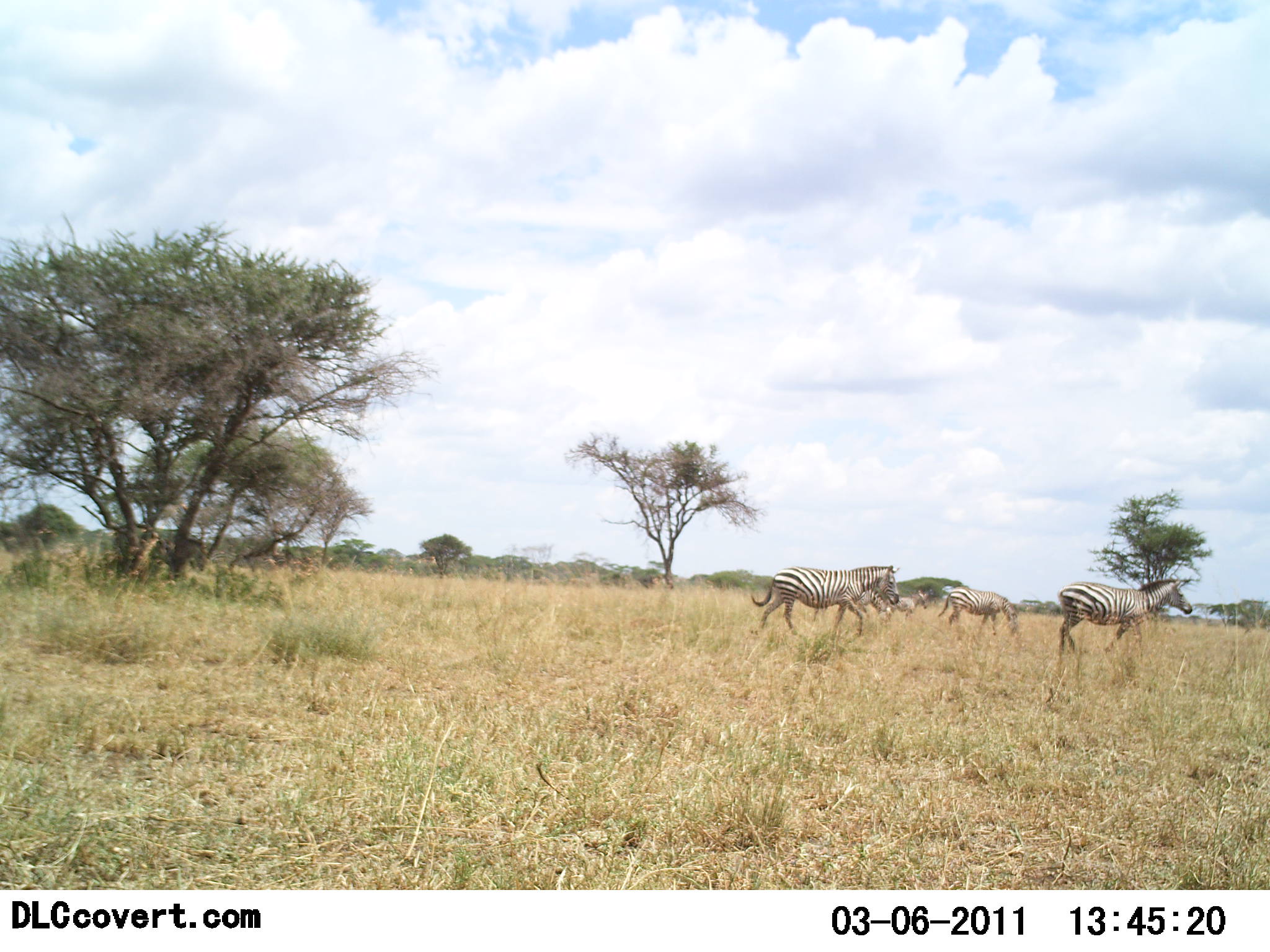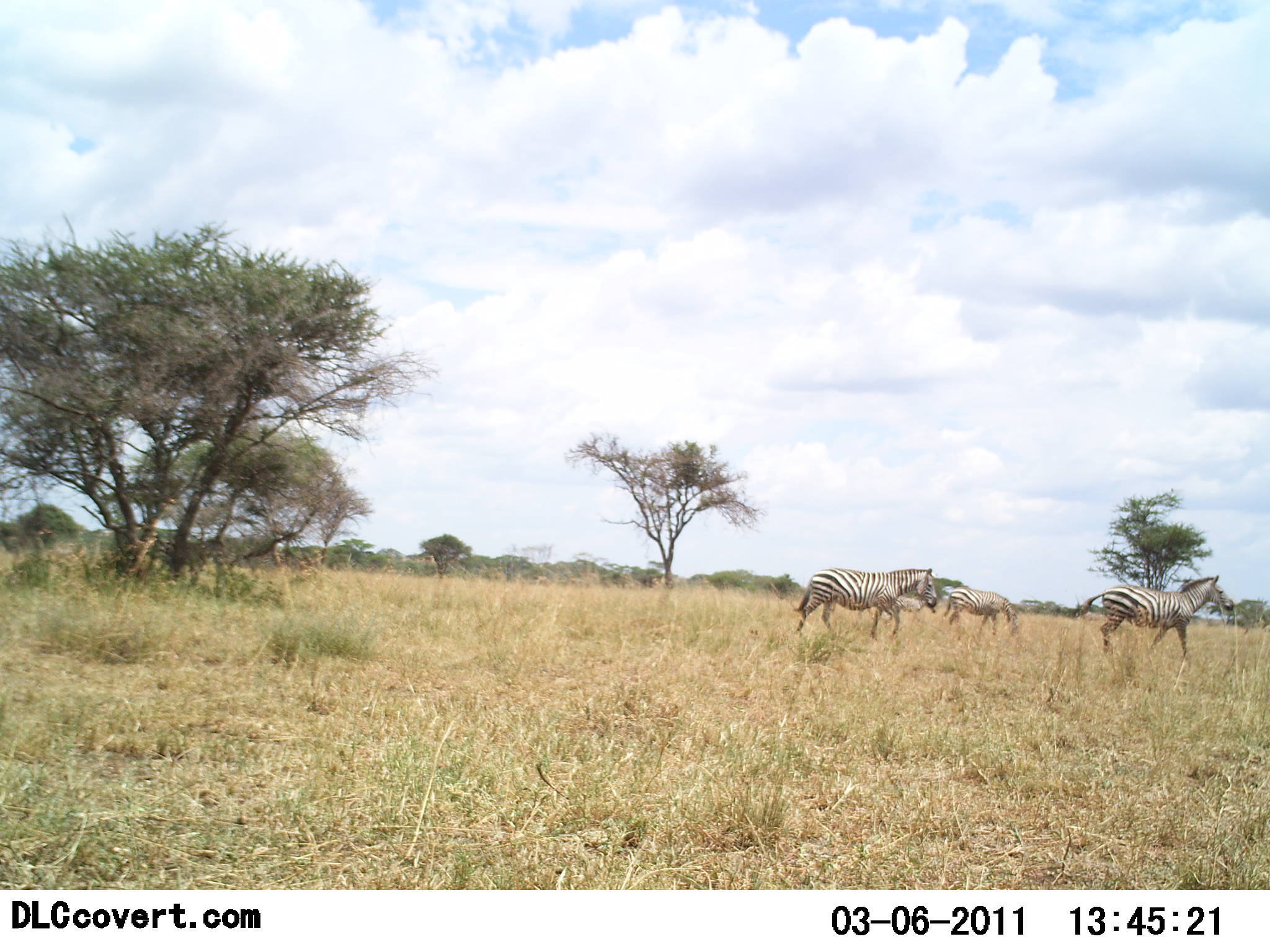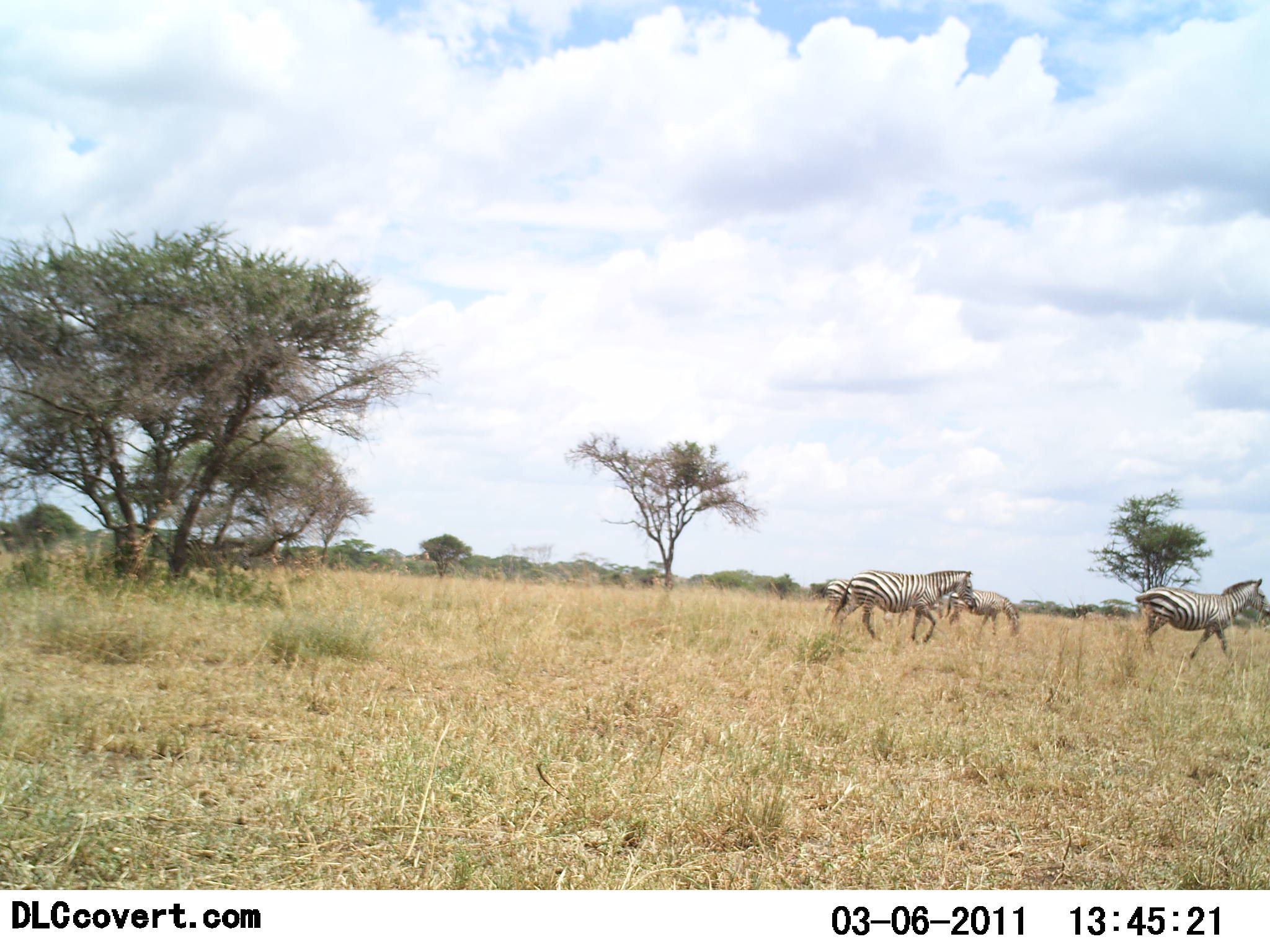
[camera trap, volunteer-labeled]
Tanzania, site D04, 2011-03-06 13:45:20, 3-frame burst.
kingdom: Animalia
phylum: Chordata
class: Mammalia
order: Perissodactyla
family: Equidae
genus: Equus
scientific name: Equus quagga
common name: plains zebra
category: zebra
Zebra (plains zebra) (Equus quagga), count 5. Behavior (volunteer vote fractions): standing 8%, resting 0%, moving 100%, interacting 0%. Young present (vote fraction): 0%. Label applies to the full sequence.